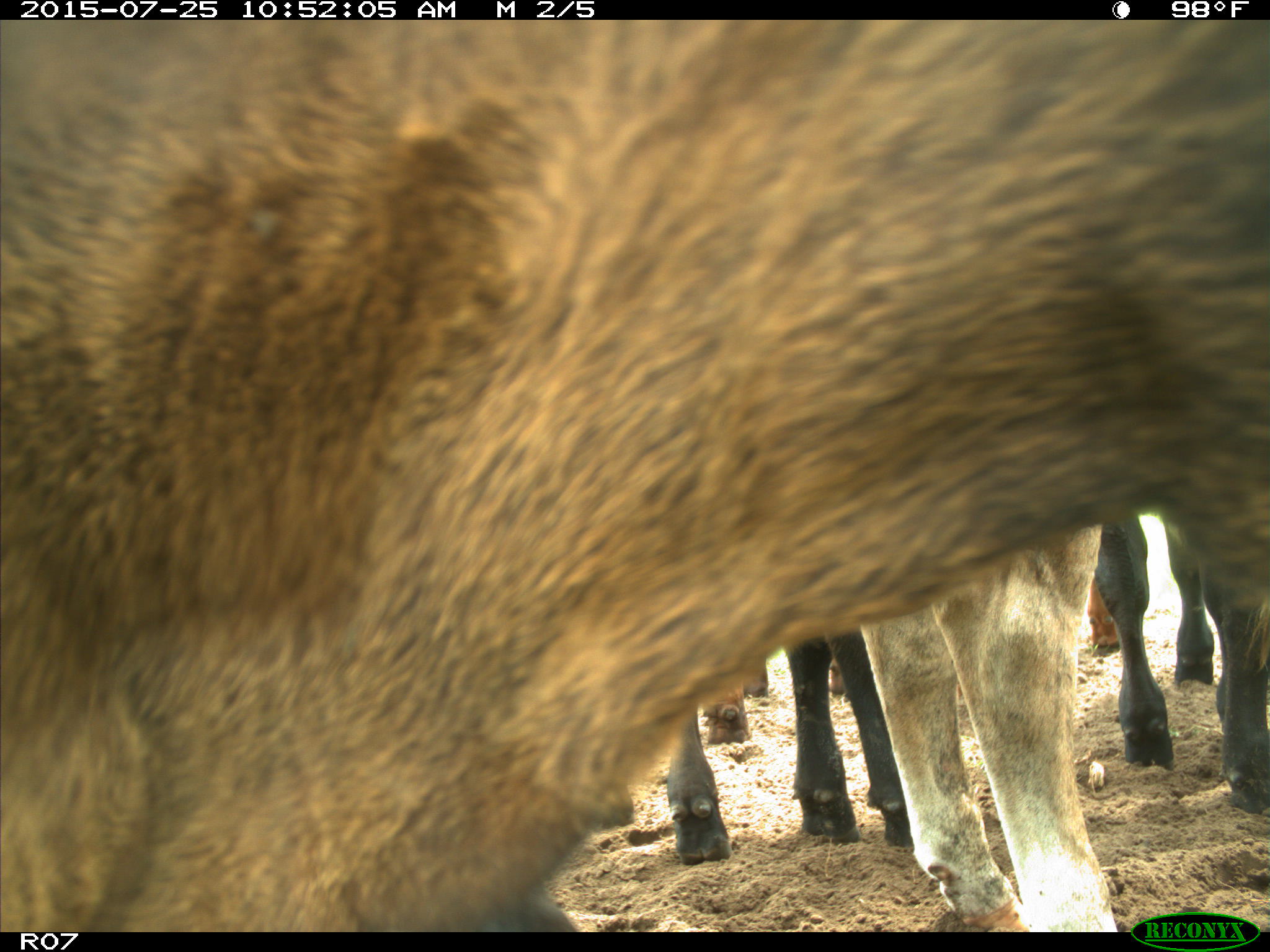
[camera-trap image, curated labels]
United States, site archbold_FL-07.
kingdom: Animalia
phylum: Chordata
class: Mammalia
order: Artiodactyla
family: Bovidae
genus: Bos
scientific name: Bos taurus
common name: domestic cow